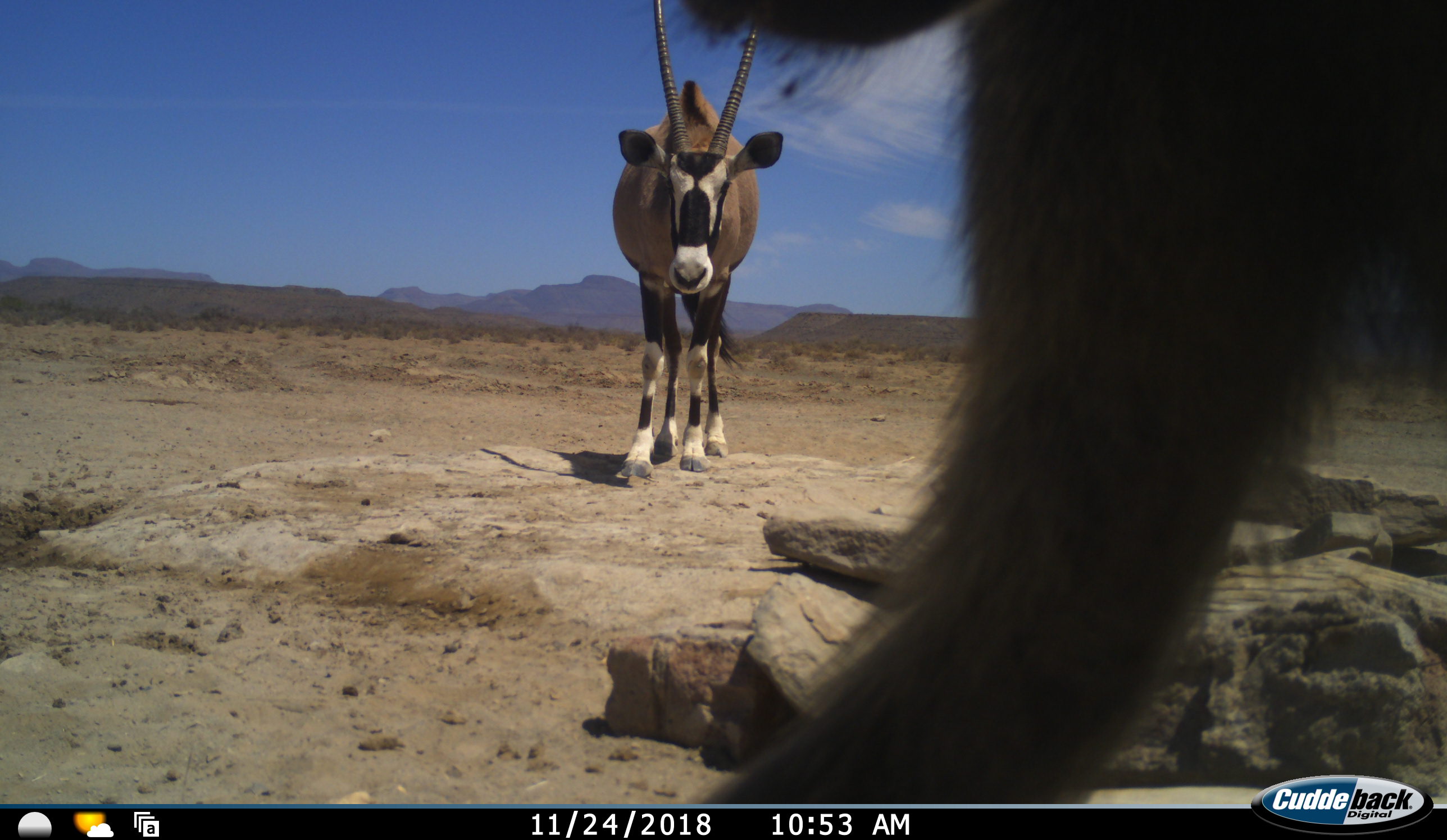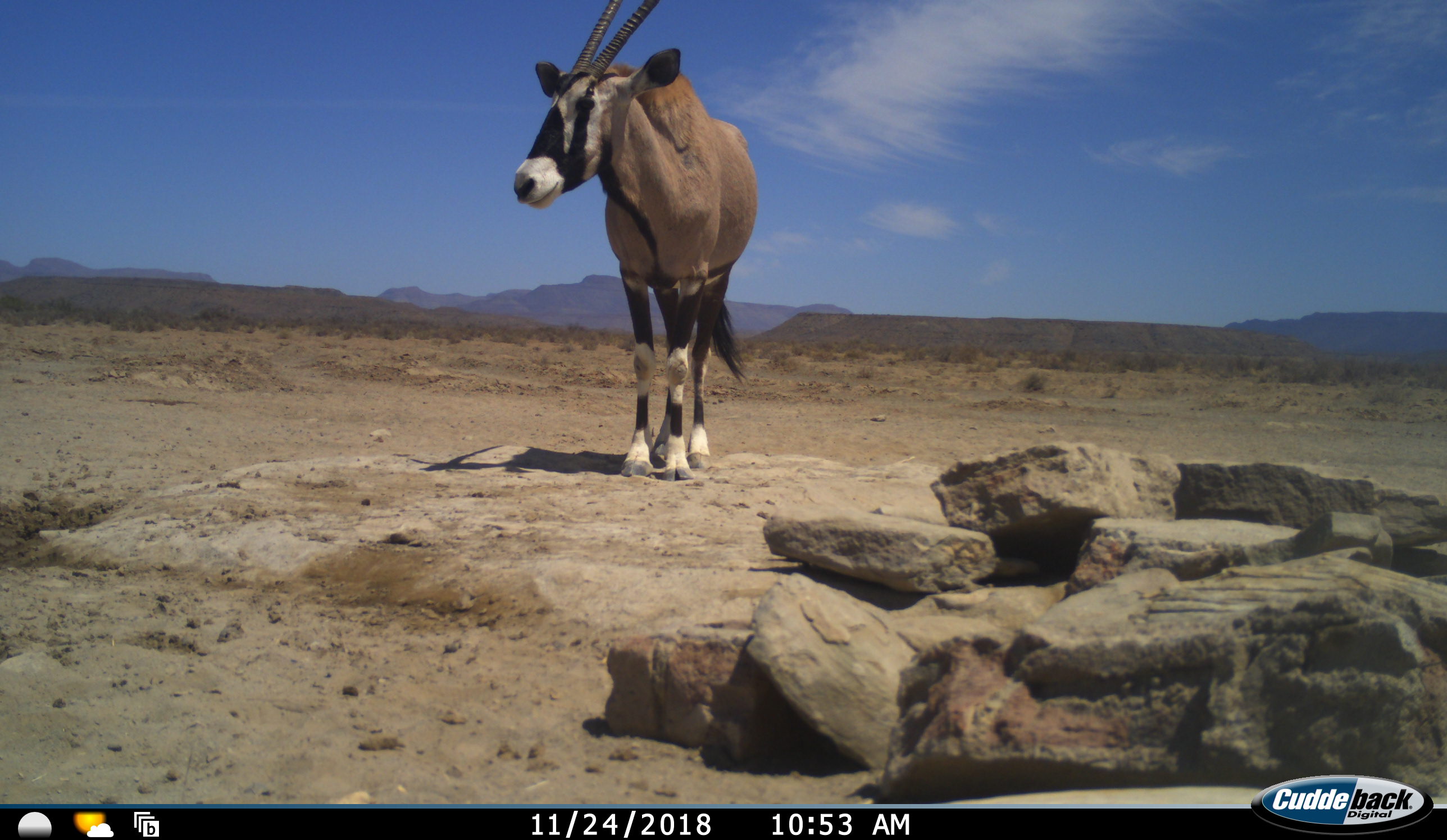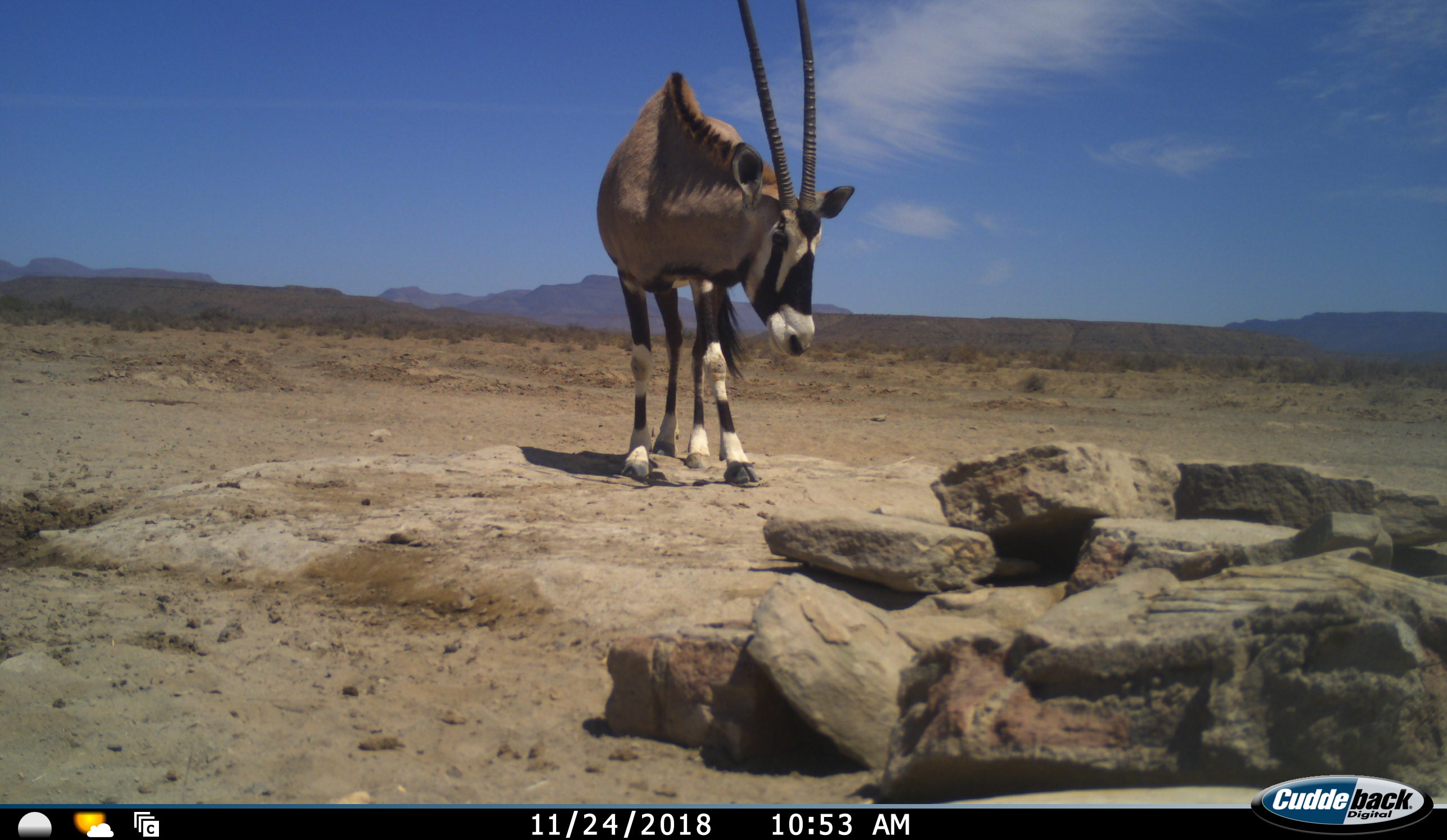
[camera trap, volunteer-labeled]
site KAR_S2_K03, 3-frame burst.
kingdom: Animalia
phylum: Chordata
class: Mammalia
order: Primates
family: Cercopithecidae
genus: Papio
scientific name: Papio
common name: baboon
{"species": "baboon (Papio)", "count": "1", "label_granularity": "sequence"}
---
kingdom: Animalia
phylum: Chordata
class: Mammalia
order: Artiodactyla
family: Bovidae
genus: Oryx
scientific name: Oryx gazella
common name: gemsbok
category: oryx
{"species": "oryx (gemsbok) (Oryx gazella)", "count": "1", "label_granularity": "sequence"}